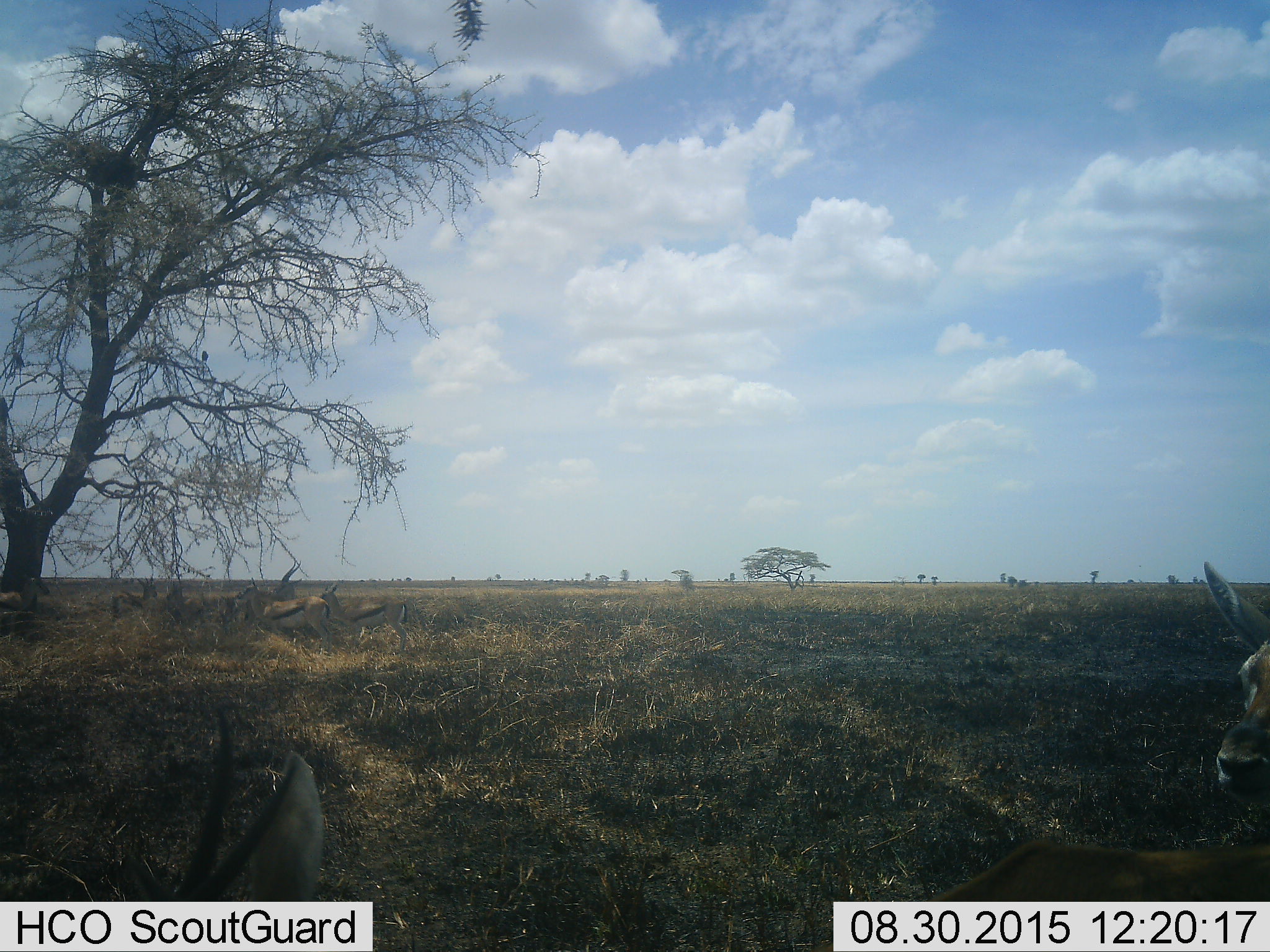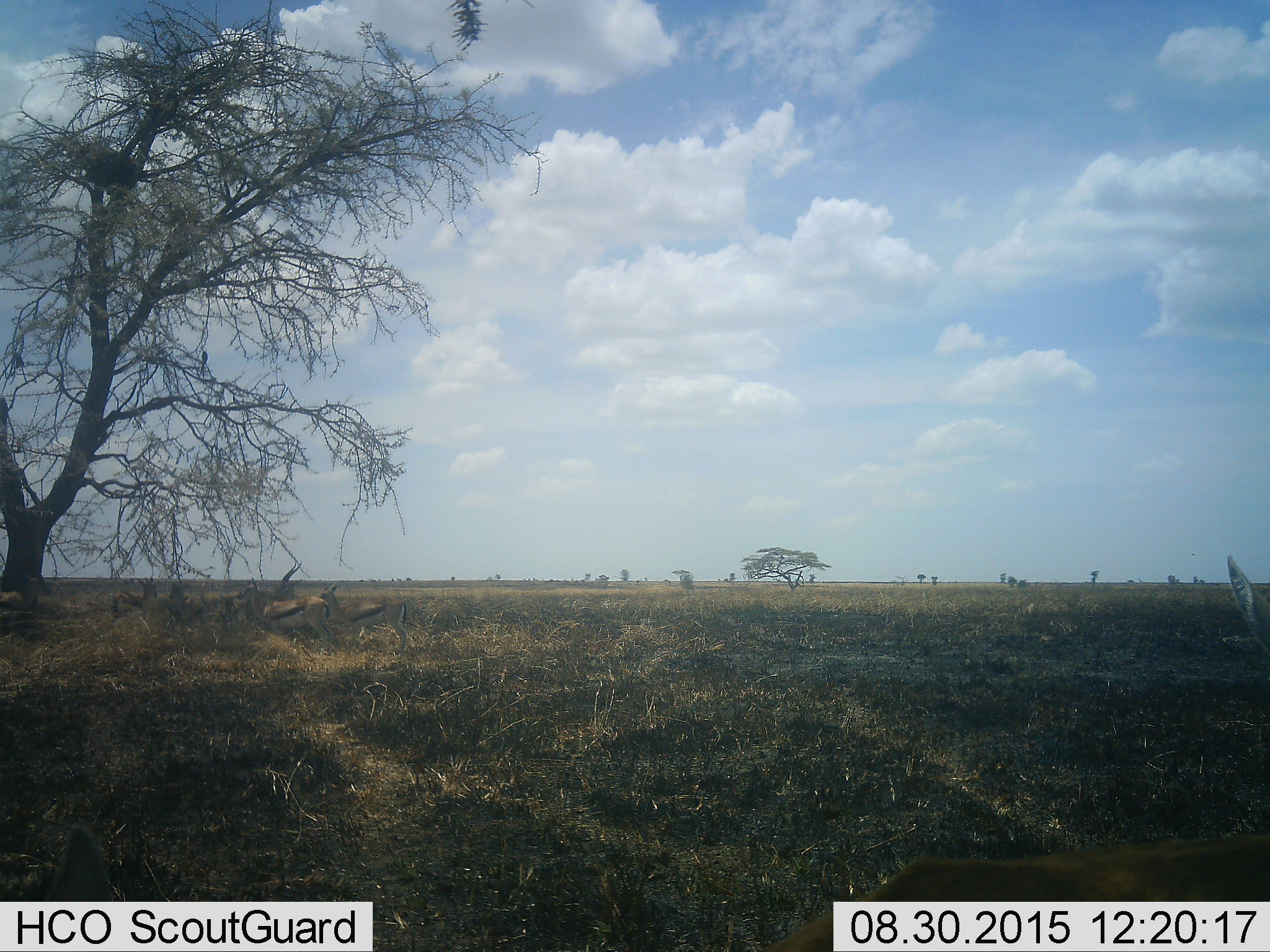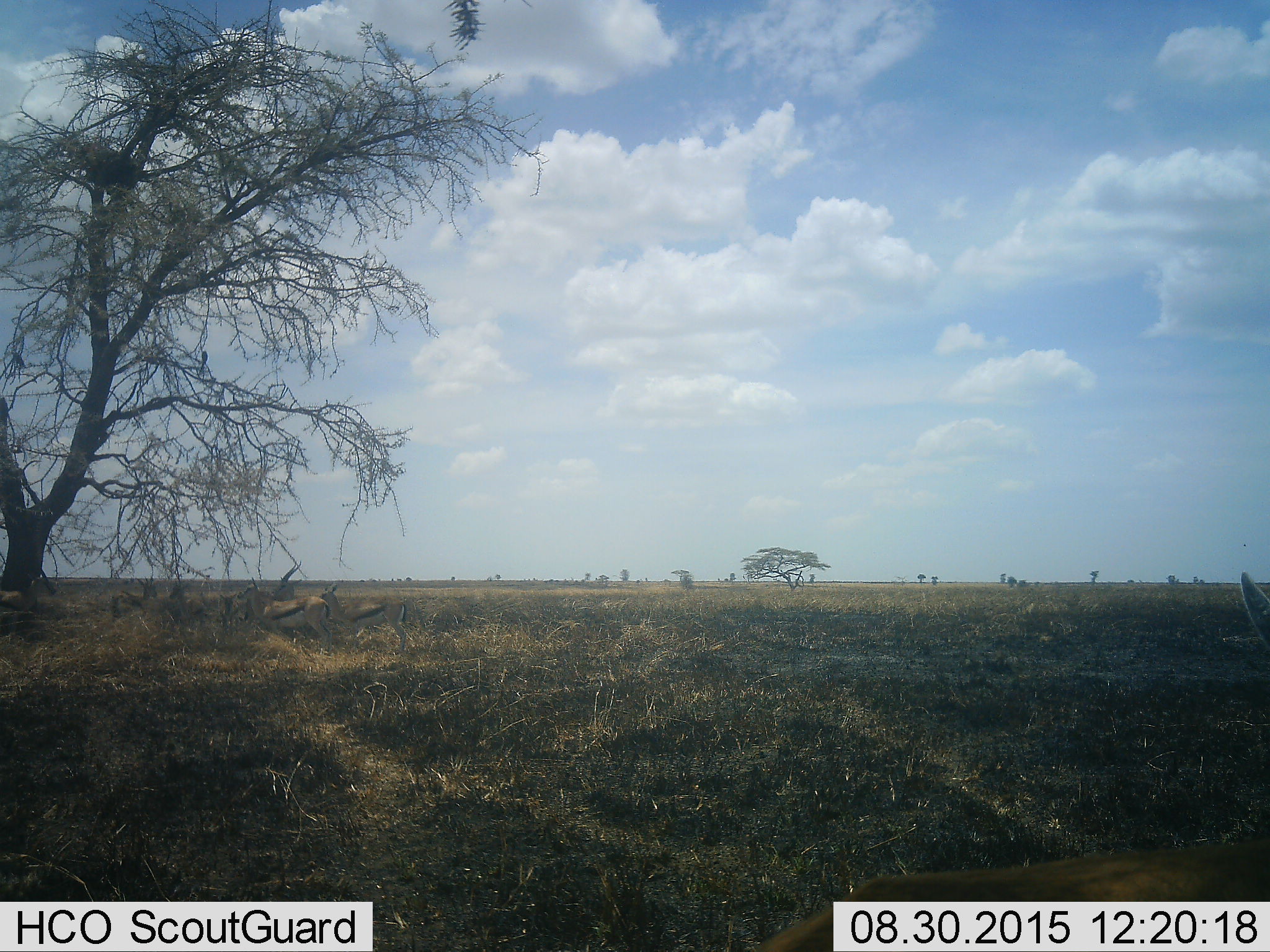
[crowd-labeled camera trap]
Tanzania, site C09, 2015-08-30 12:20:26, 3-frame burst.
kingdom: Animalia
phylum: Chordata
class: Mammalia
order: Artiodactyla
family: Bovidae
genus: Eudorcas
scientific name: Eudorcas thomsonii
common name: thomson's gazelle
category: gazellethomsons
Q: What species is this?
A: Gazellethomsons (thomson's gazelle) (Eudorcas thomsonii).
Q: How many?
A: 8.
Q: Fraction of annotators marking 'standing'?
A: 75%.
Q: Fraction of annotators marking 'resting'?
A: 17%.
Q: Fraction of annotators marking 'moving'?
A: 33%.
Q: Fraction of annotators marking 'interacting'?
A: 8%.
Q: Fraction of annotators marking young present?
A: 8%.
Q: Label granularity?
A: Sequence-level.